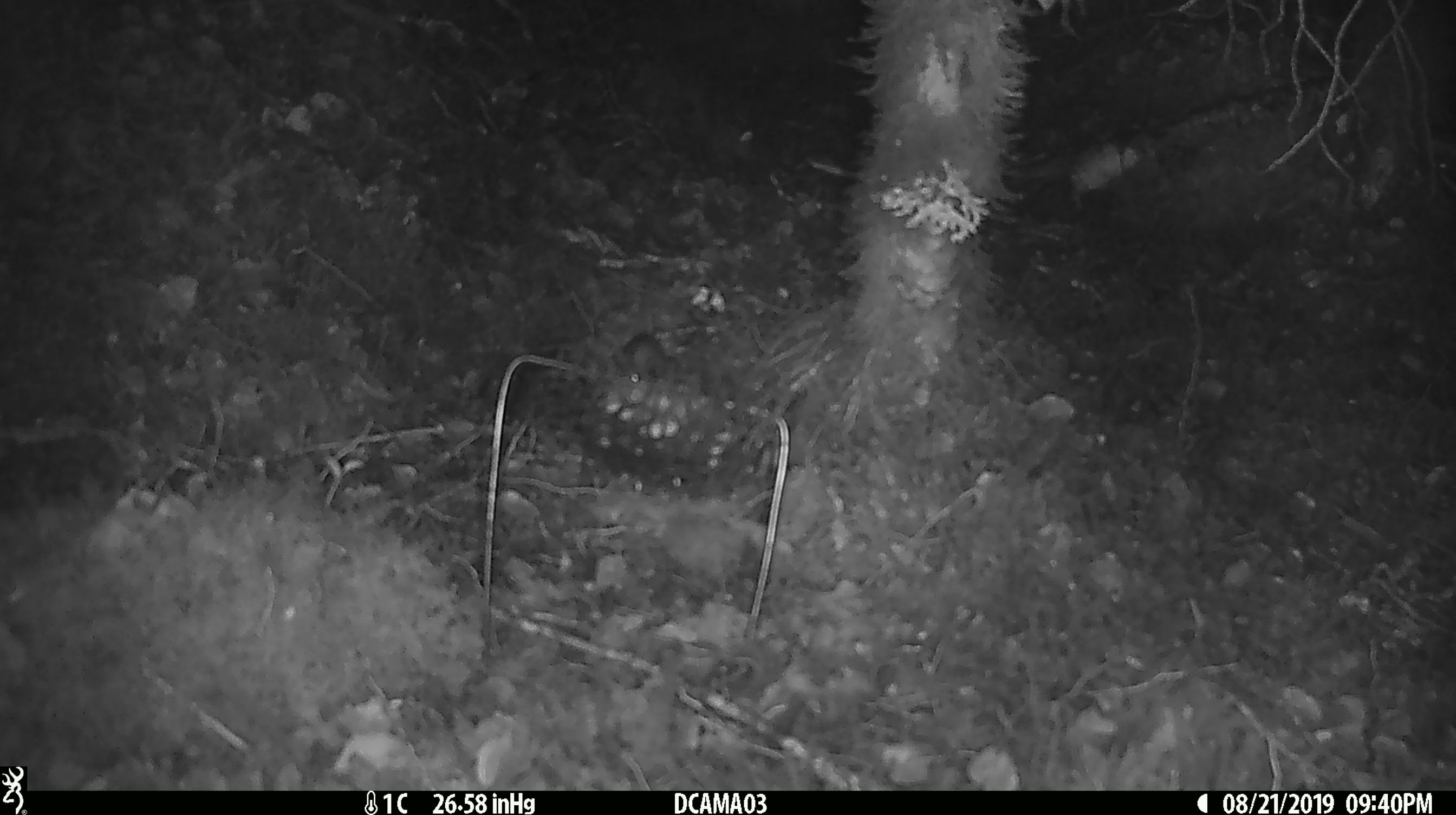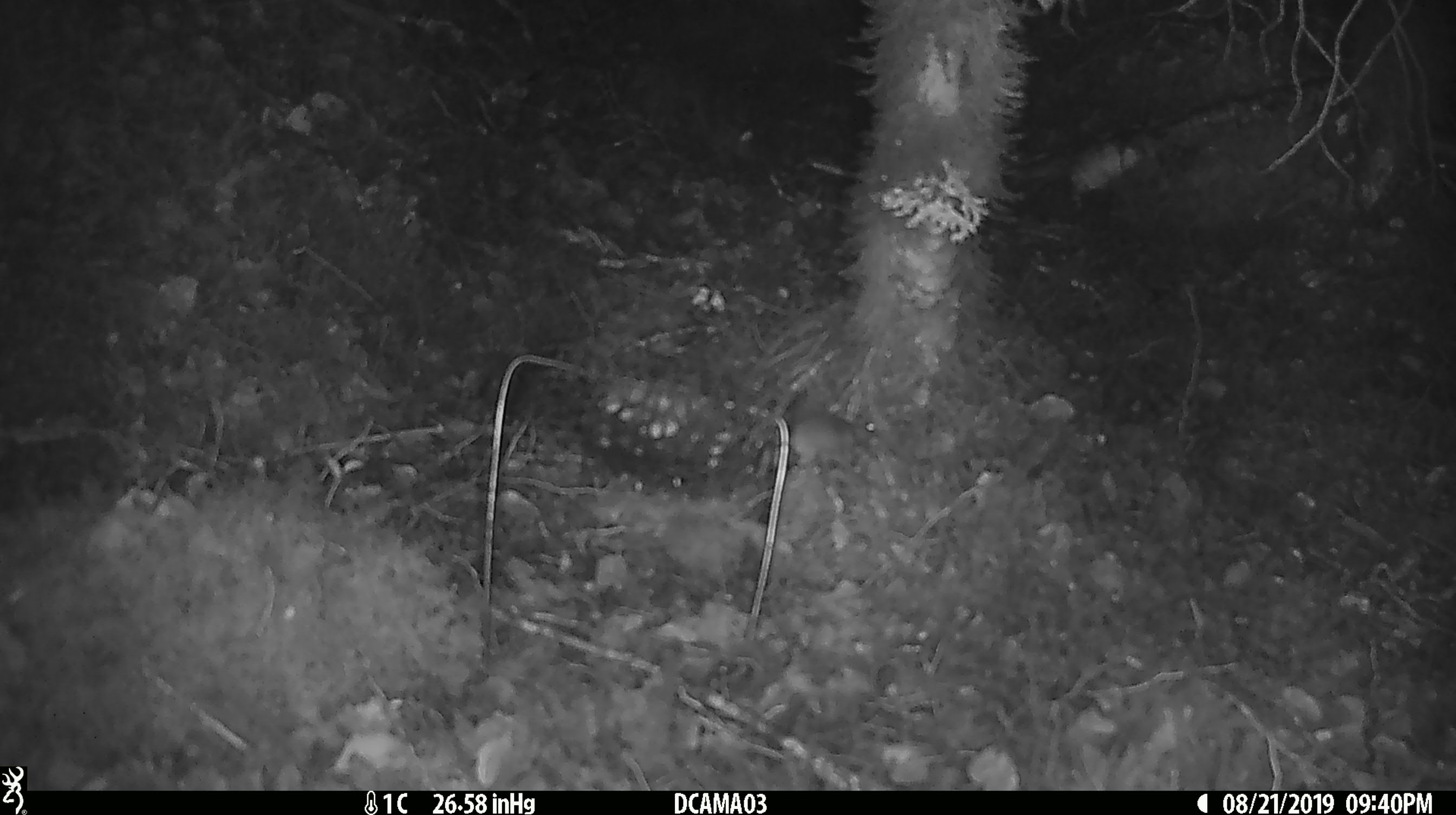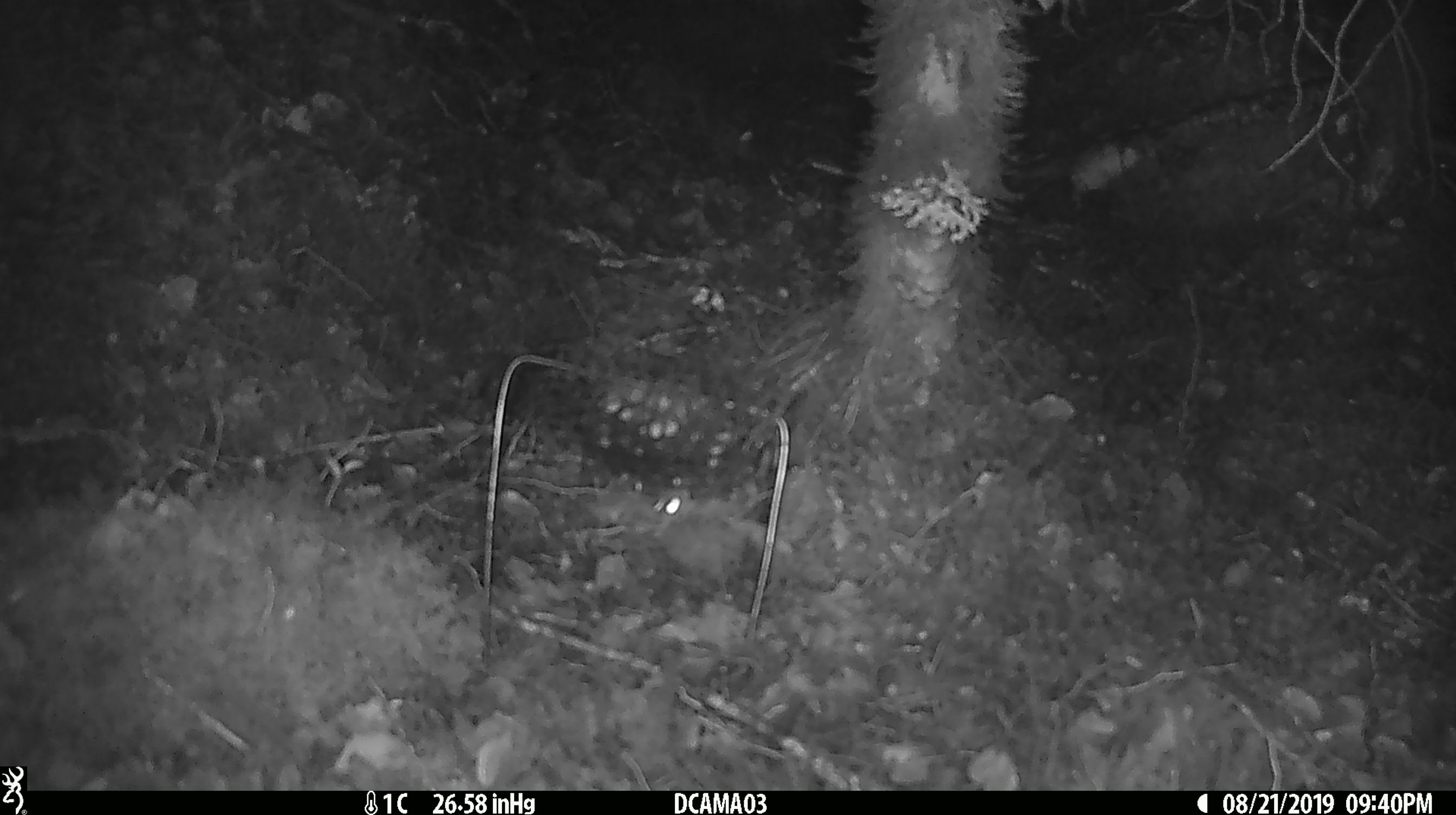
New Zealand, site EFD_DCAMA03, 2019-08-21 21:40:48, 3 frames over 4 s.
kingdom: Animalia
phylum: Chordata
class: Mammalia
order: Rodentia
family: Muridae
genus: Mus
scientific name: Mus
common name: mouse